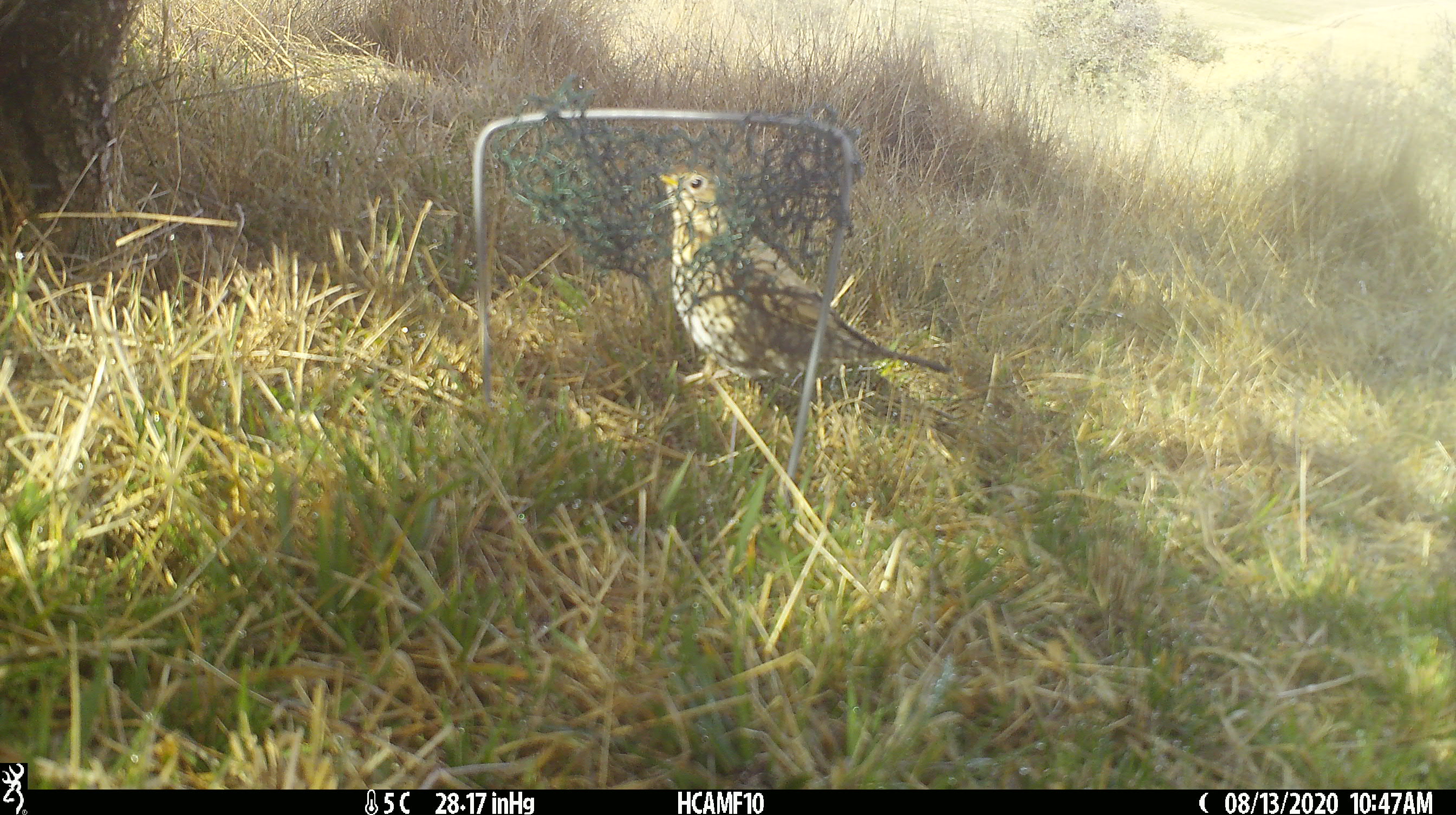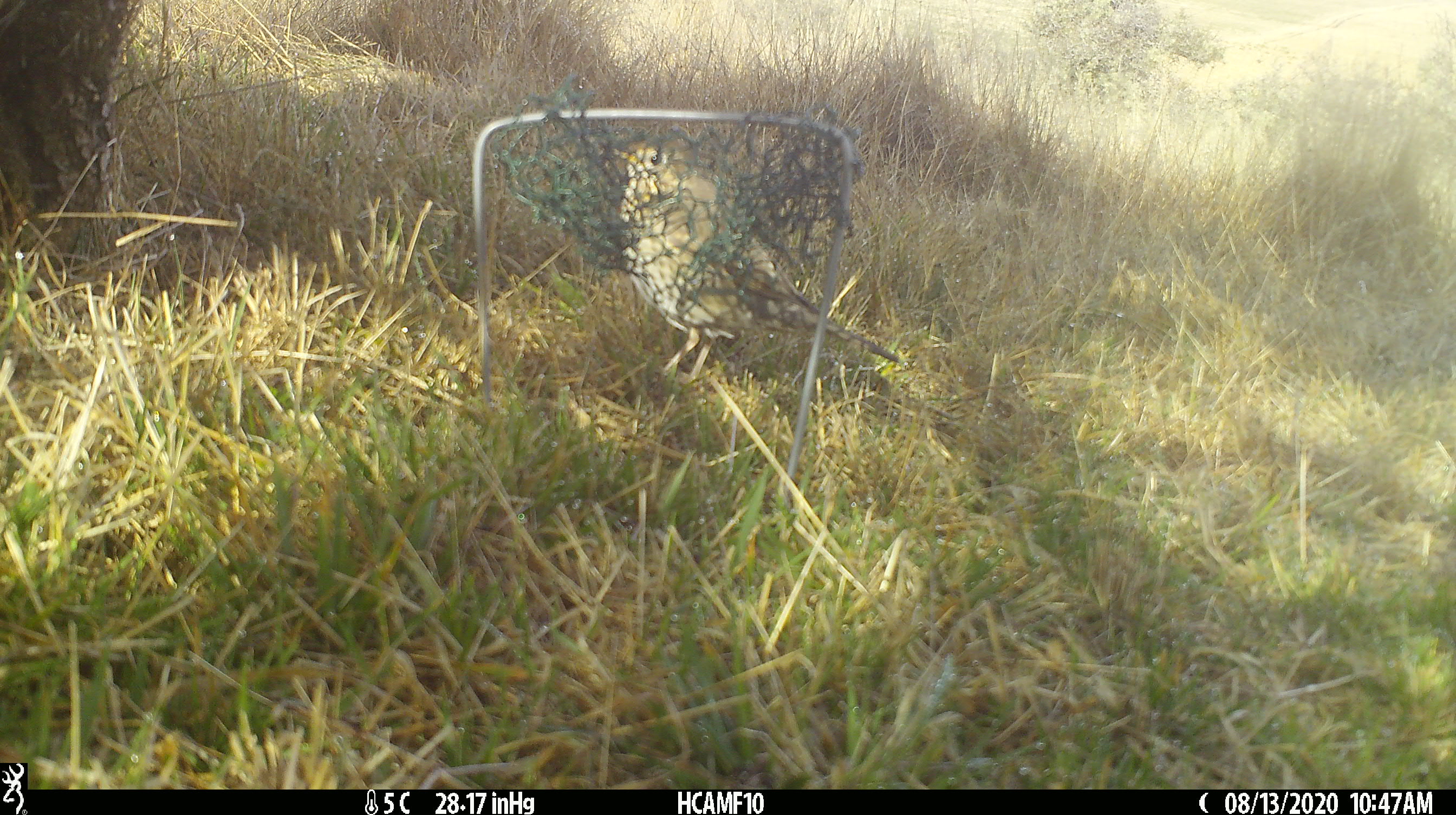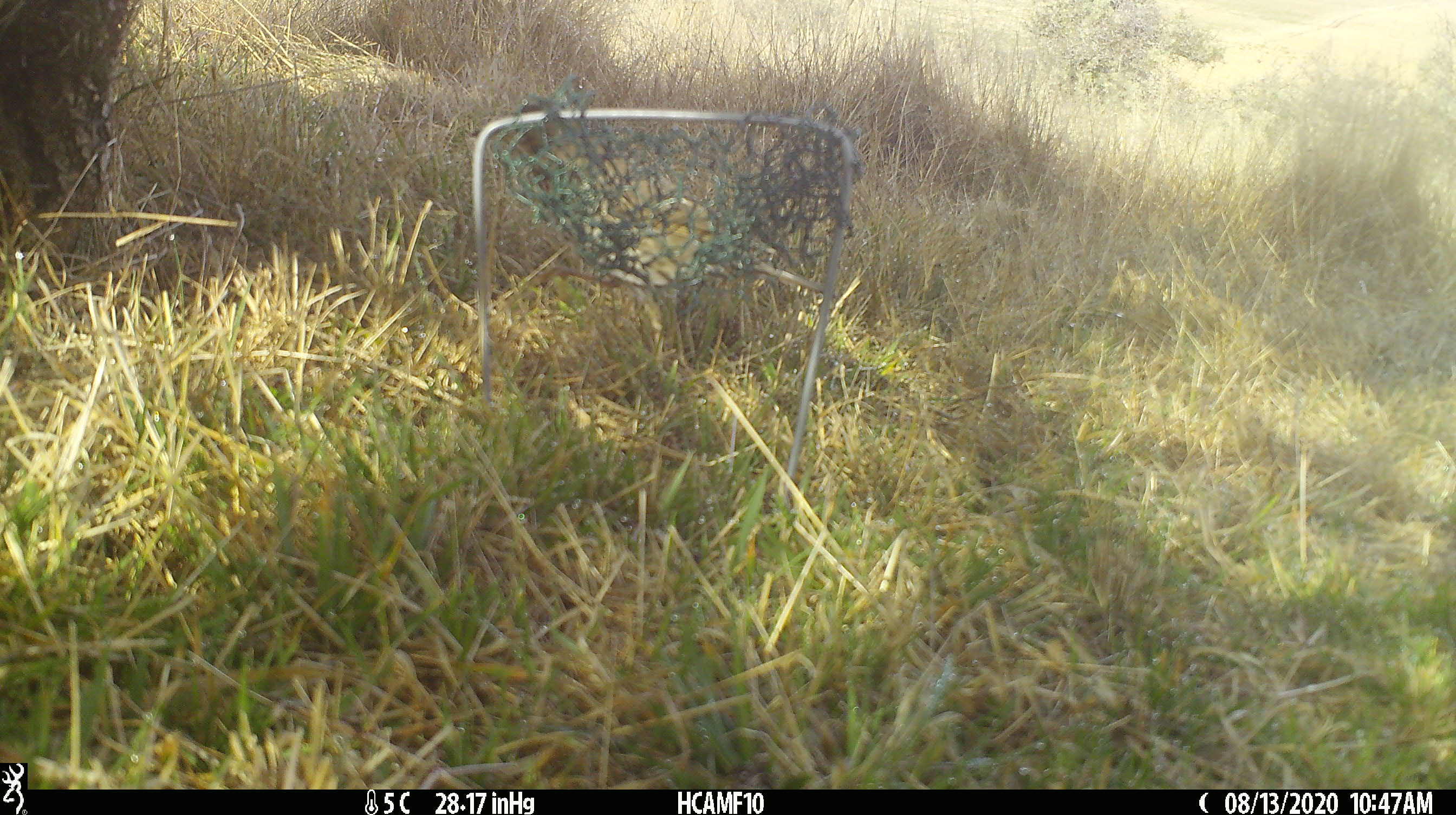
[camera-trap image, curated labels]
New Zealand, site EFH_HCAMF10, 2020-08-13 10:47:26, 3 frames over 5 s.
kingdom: Animalia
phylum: Chordata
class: Aves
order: Passeriformes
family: Turdidae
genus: Turdus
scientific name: Turdus philomelos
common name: song thrush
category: thrush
Thrush (song thrush) (Turdus philomelos).